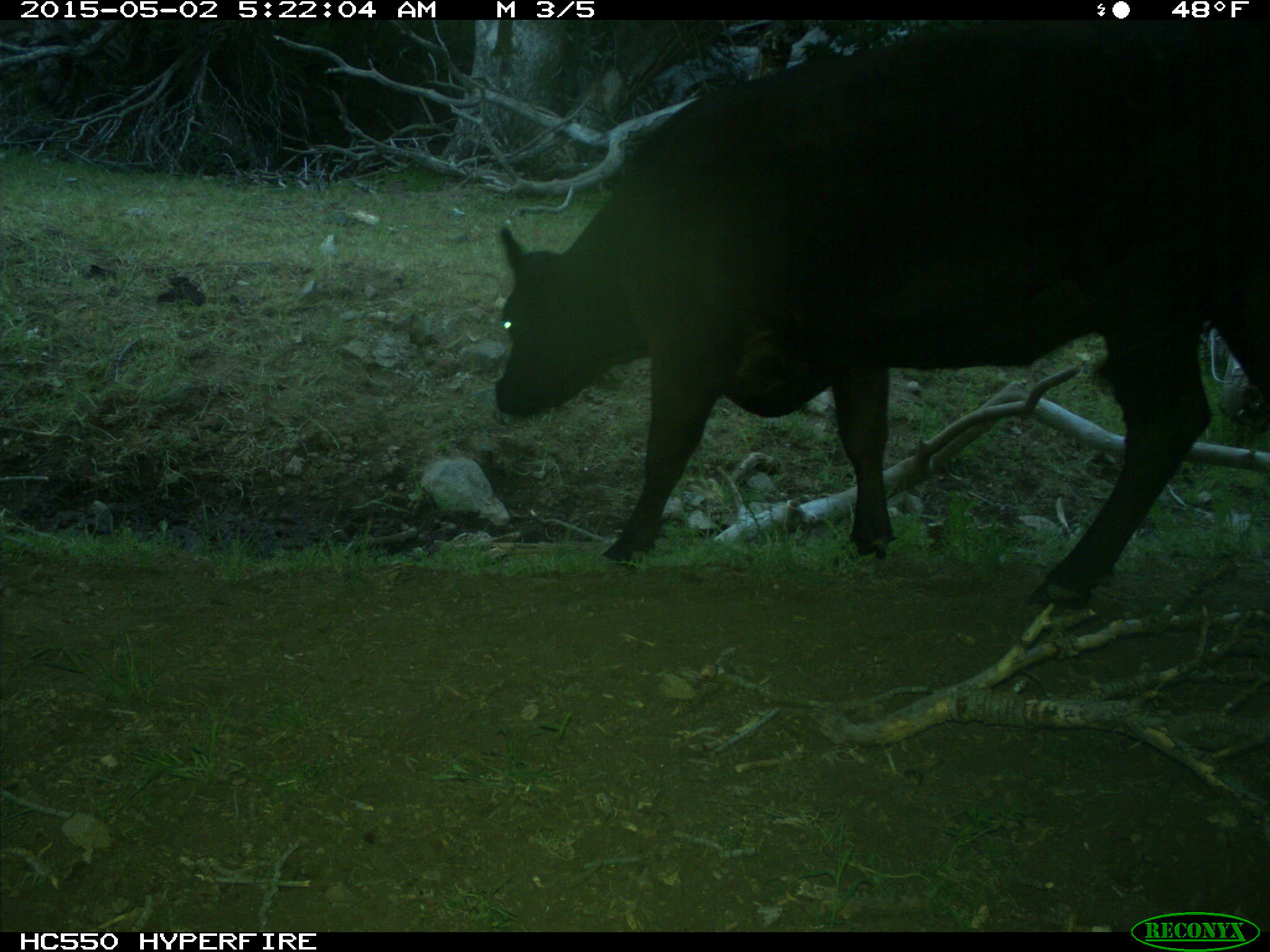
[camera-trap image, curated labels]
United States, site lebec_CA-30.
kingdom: Animalia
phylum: Chordata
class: Mammalia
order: Artiodactyla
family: Bovidae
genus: Bos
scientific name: Bos taurus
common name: domestic cow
Bos taurus (domestic cow).